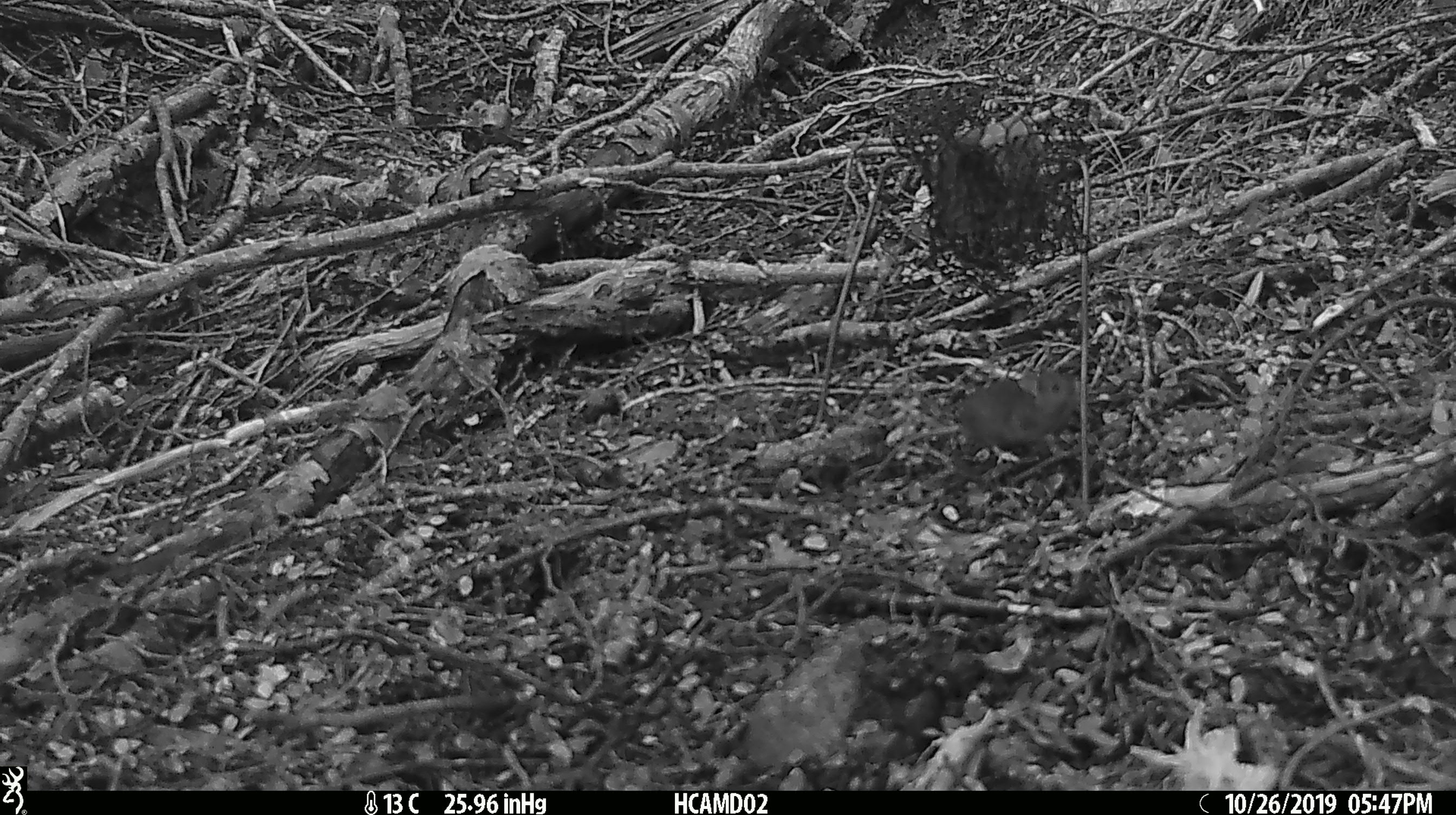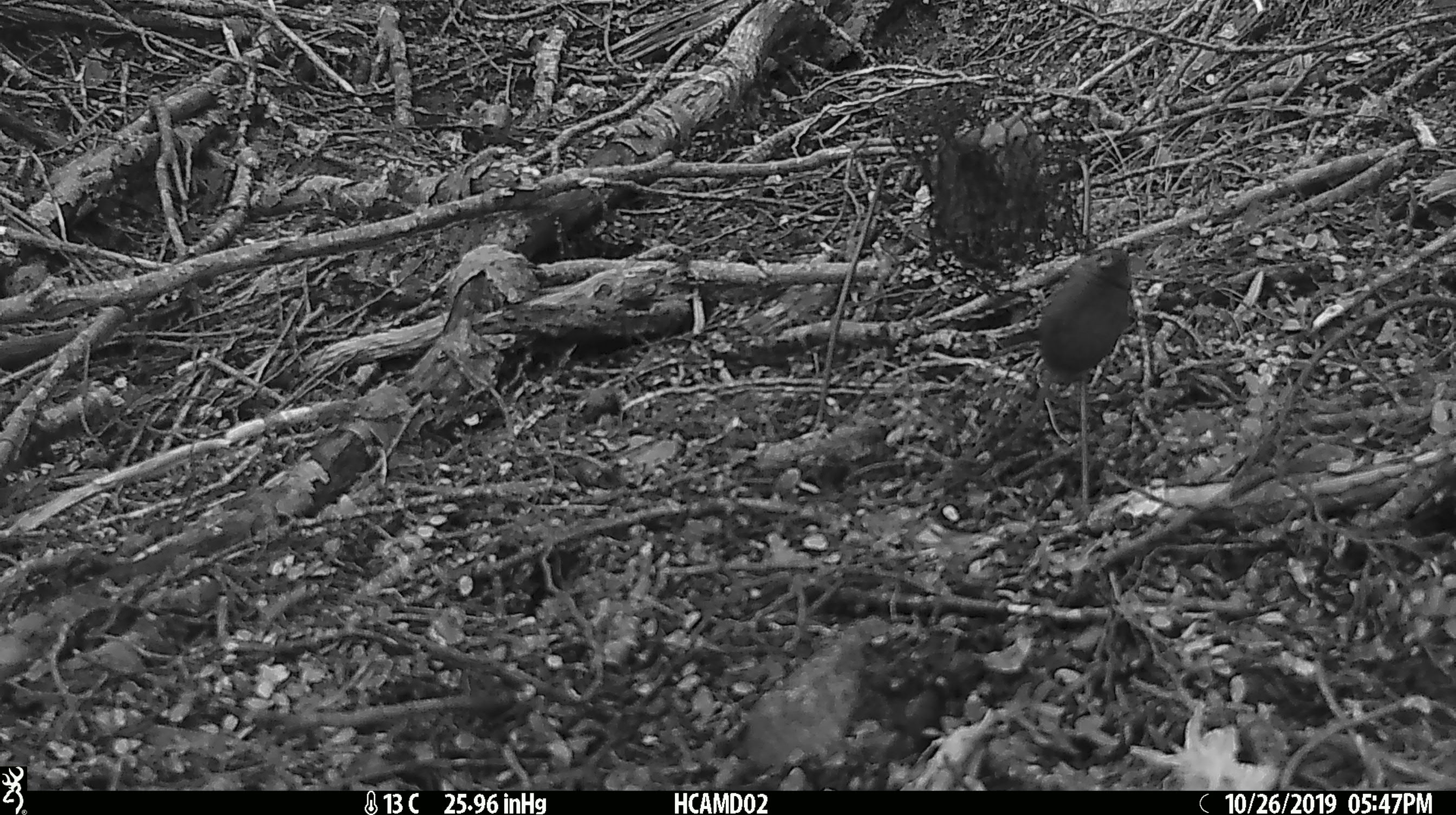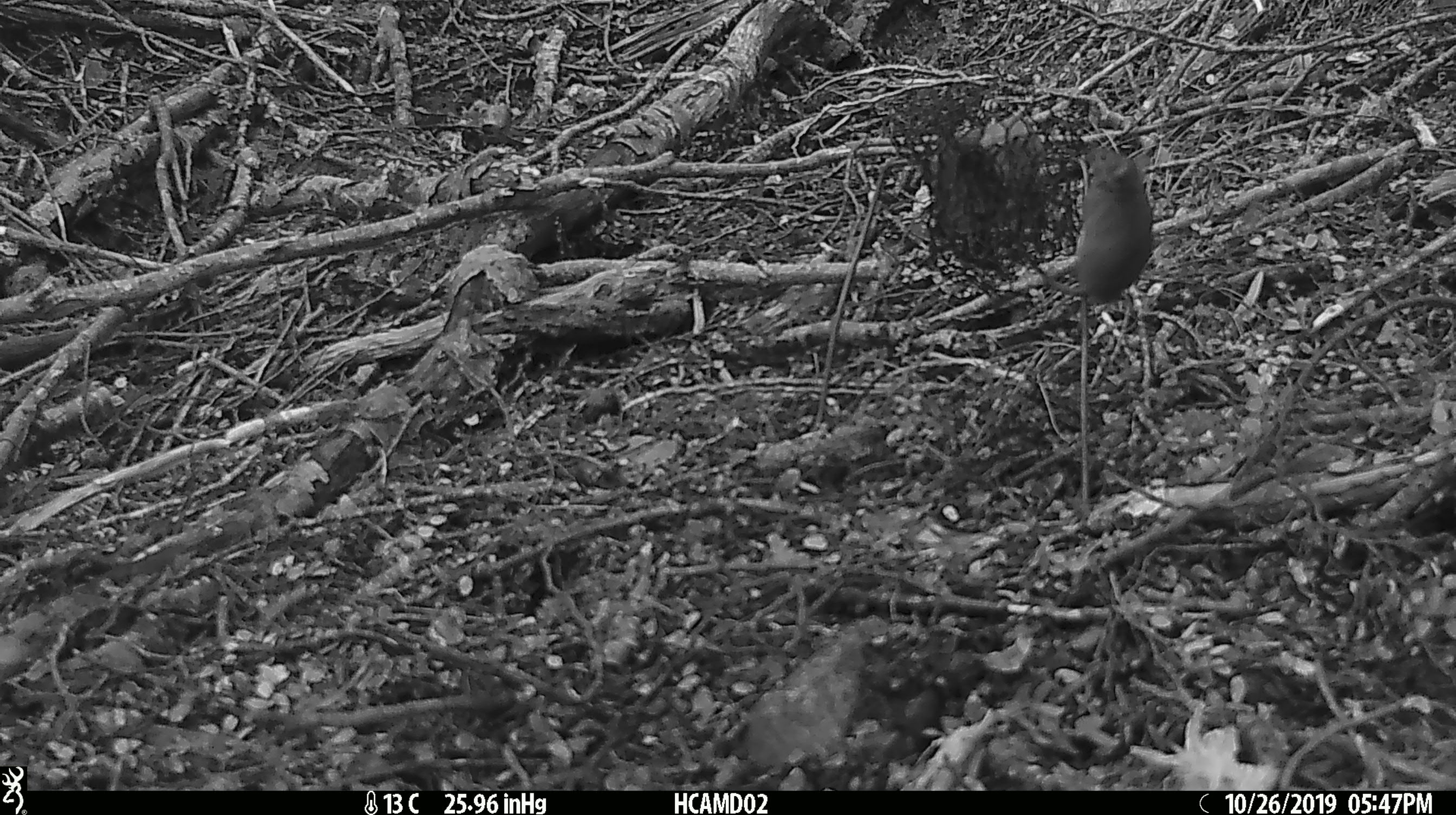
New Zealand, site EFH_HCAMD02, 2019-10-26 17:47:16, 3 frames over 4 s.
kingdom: Animalia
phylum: Chordata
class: Mammalia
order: Rodentia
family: Muridae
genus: Mus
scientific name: Mus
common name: mouse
Mouse (Mus).